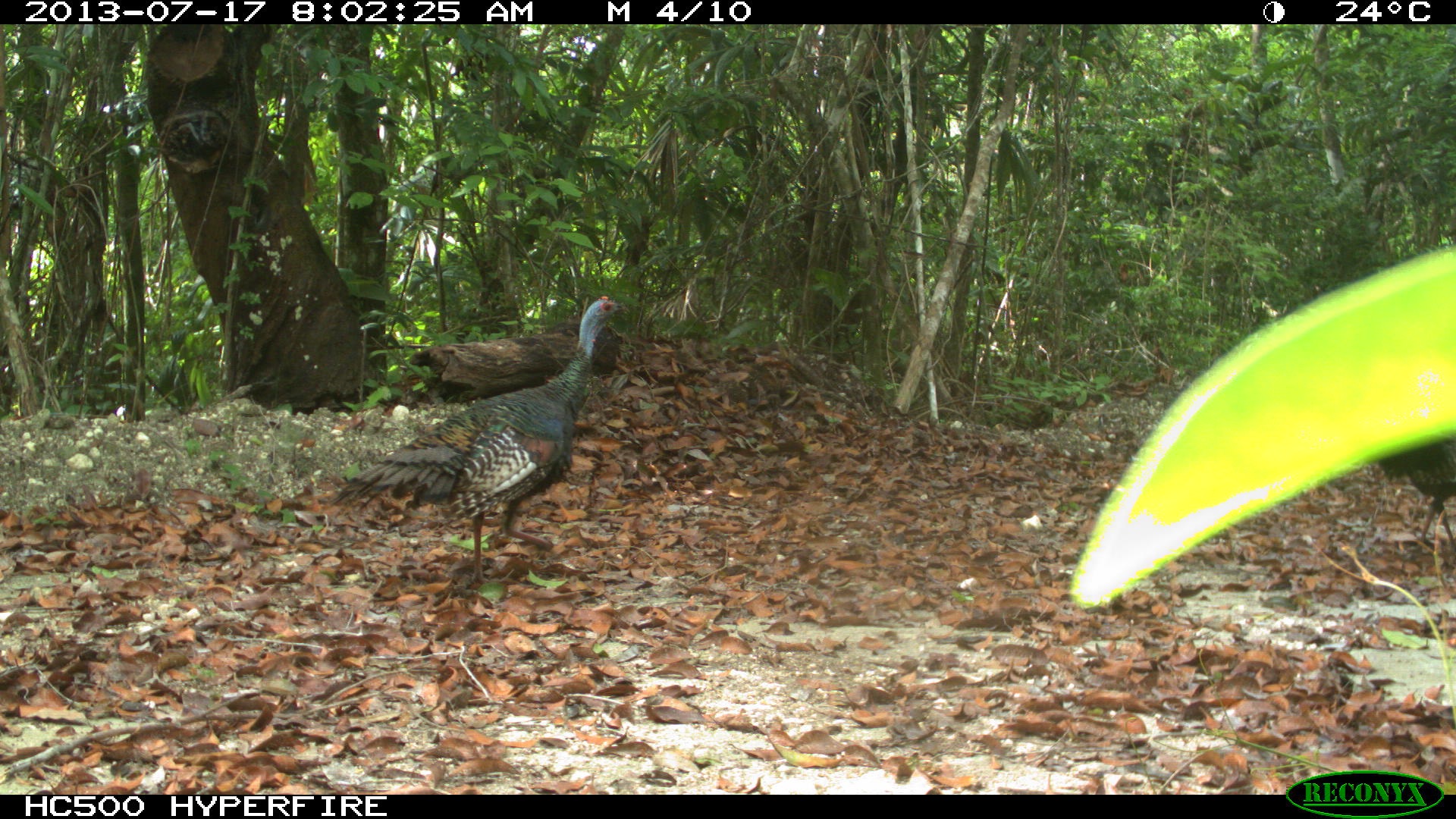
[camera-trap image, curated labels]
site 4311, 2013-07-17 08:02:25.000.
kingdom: Animalia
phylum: Chordata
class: Aves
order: Galliformes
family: Phasianidae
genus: Meleagris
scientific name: Meleagris ocellata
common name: ocellated turkey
Meleagris ocellata (ocellated turkey), count 2.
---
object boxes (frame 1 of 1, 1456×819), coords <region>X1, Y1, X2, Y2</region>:
meleagris ocellata: <region>324, 292, 631, 600</region>; <region>1371, 436, 1456, 556</region>